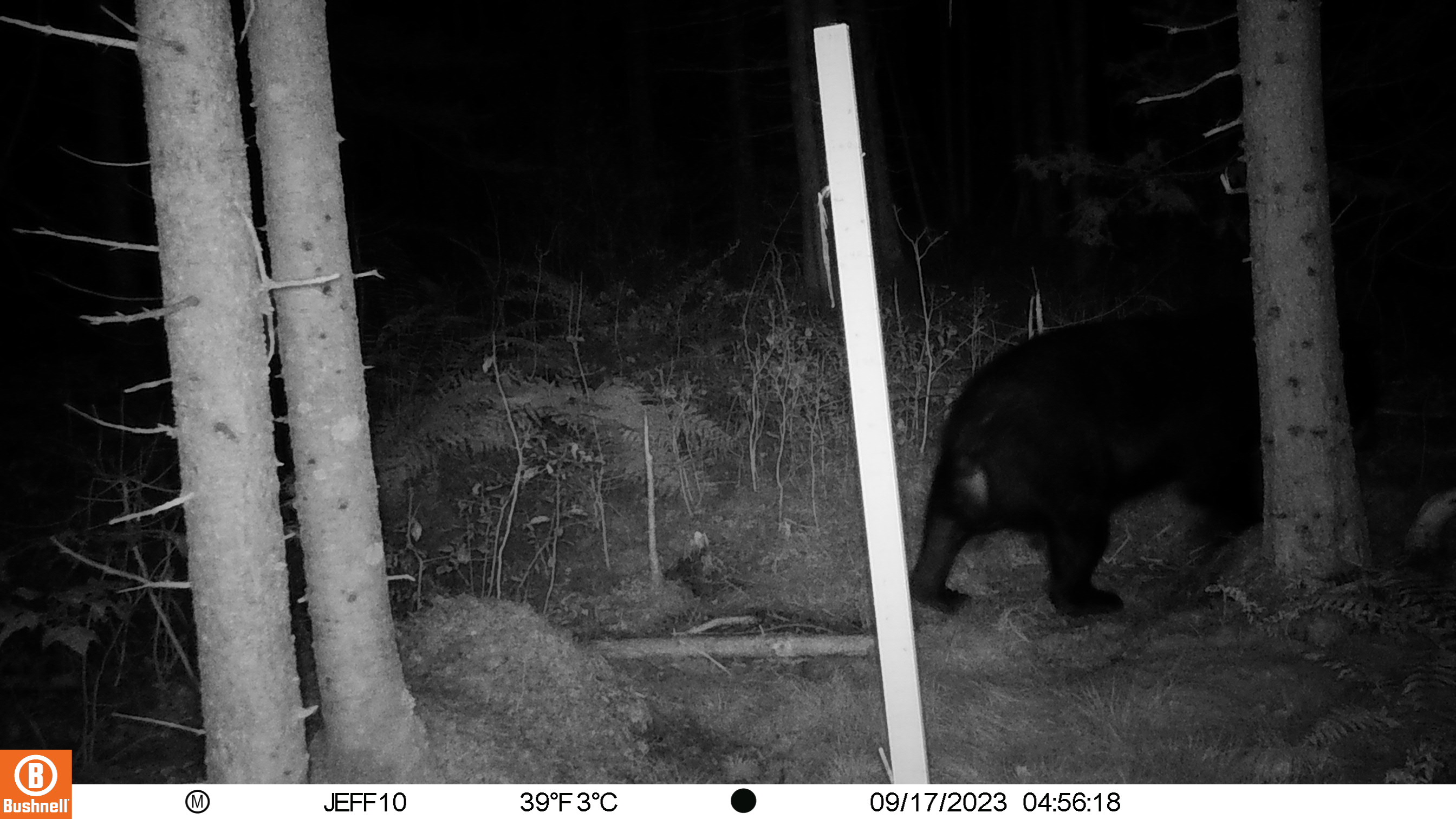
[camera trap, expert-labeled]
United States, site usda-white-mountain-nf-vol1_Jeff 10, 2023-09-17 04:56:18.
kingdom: Animalia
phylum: Chordata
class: Mammalia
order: Carnivora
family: Ursidae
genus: Ursus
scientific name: Ursus americanus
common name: black bear